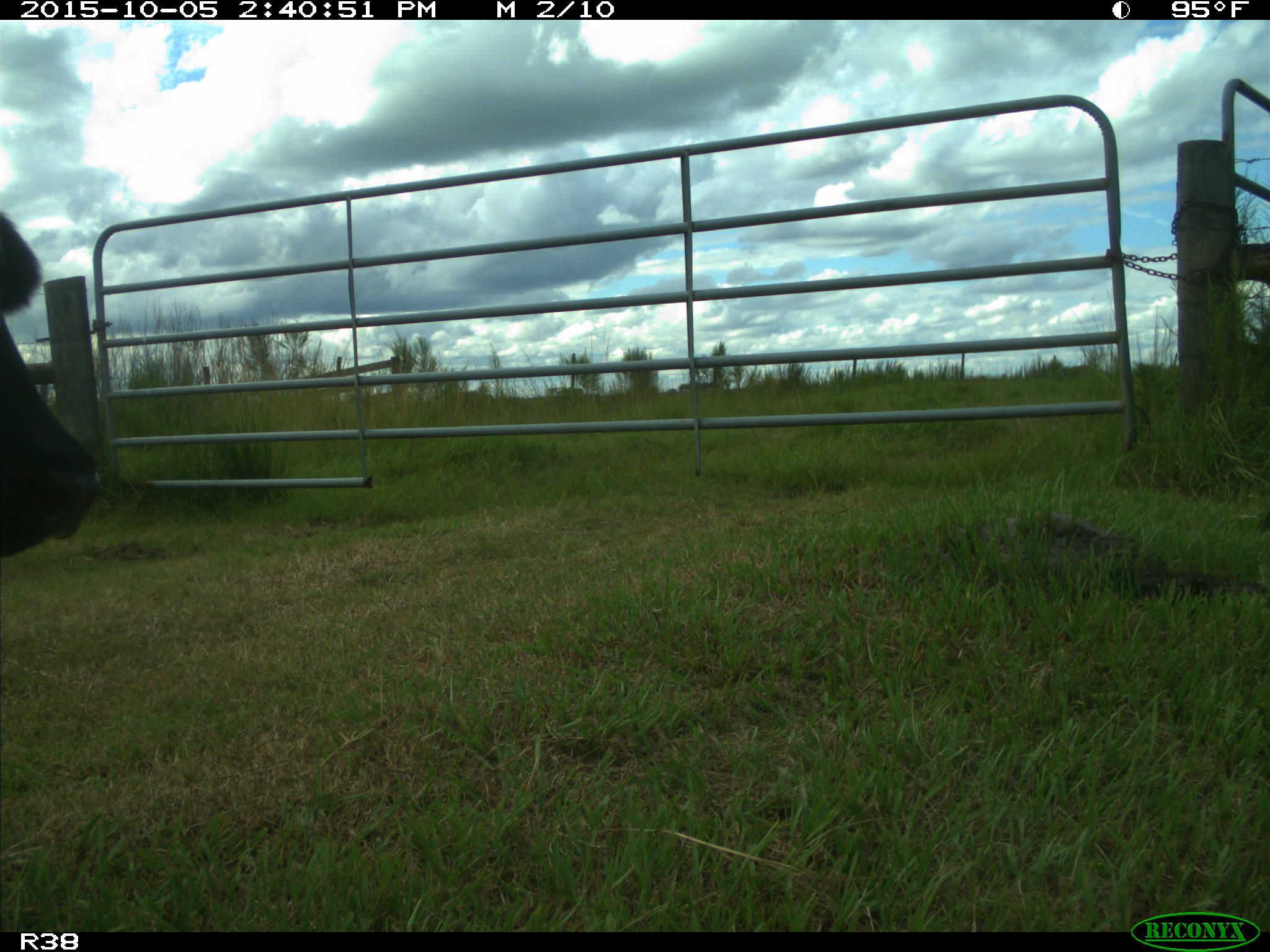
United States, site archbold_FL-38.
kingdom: Animalia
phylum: Chordata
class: Mammalia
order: Artiodactyla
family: Bovidae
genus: Bos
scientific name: Bos taurus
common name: domestic cow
Bos taurus (domestic cow).